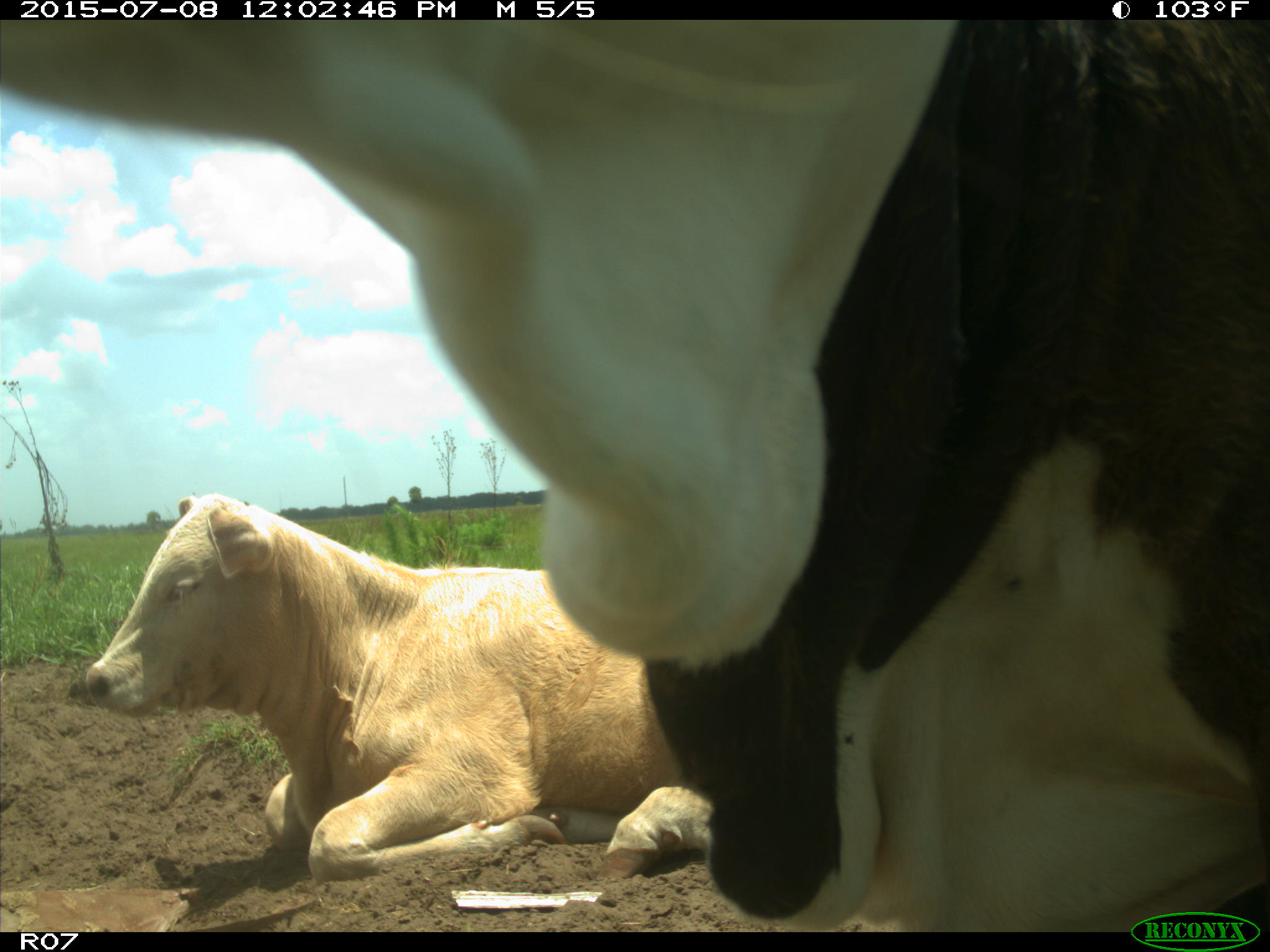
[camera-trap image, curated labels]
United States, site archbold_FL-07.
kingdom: Animalia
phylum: Chordata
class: Mammalia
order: Artiodactyla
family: Bovidae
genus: Bos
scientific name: Bos taurus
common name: domestic cow